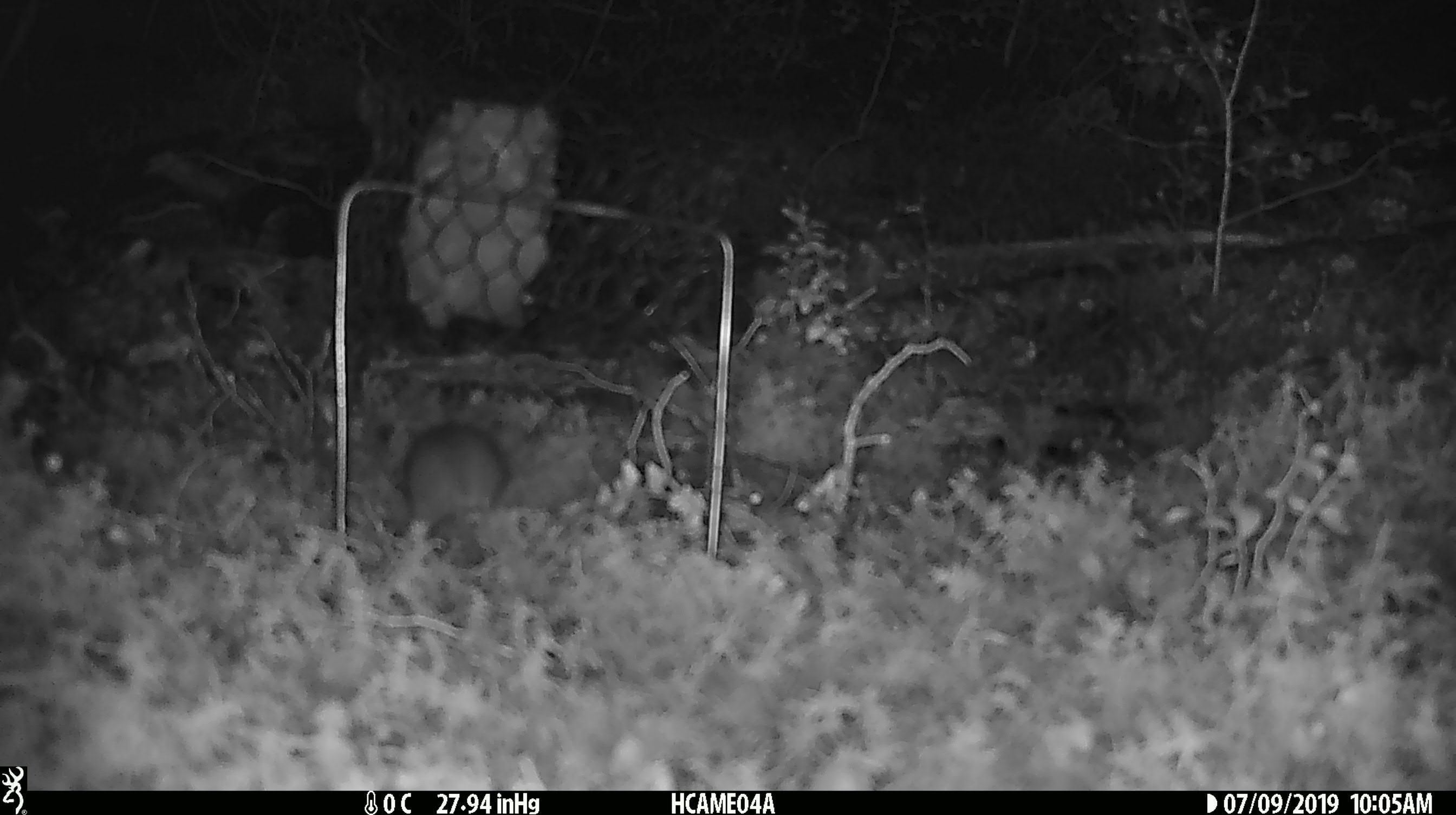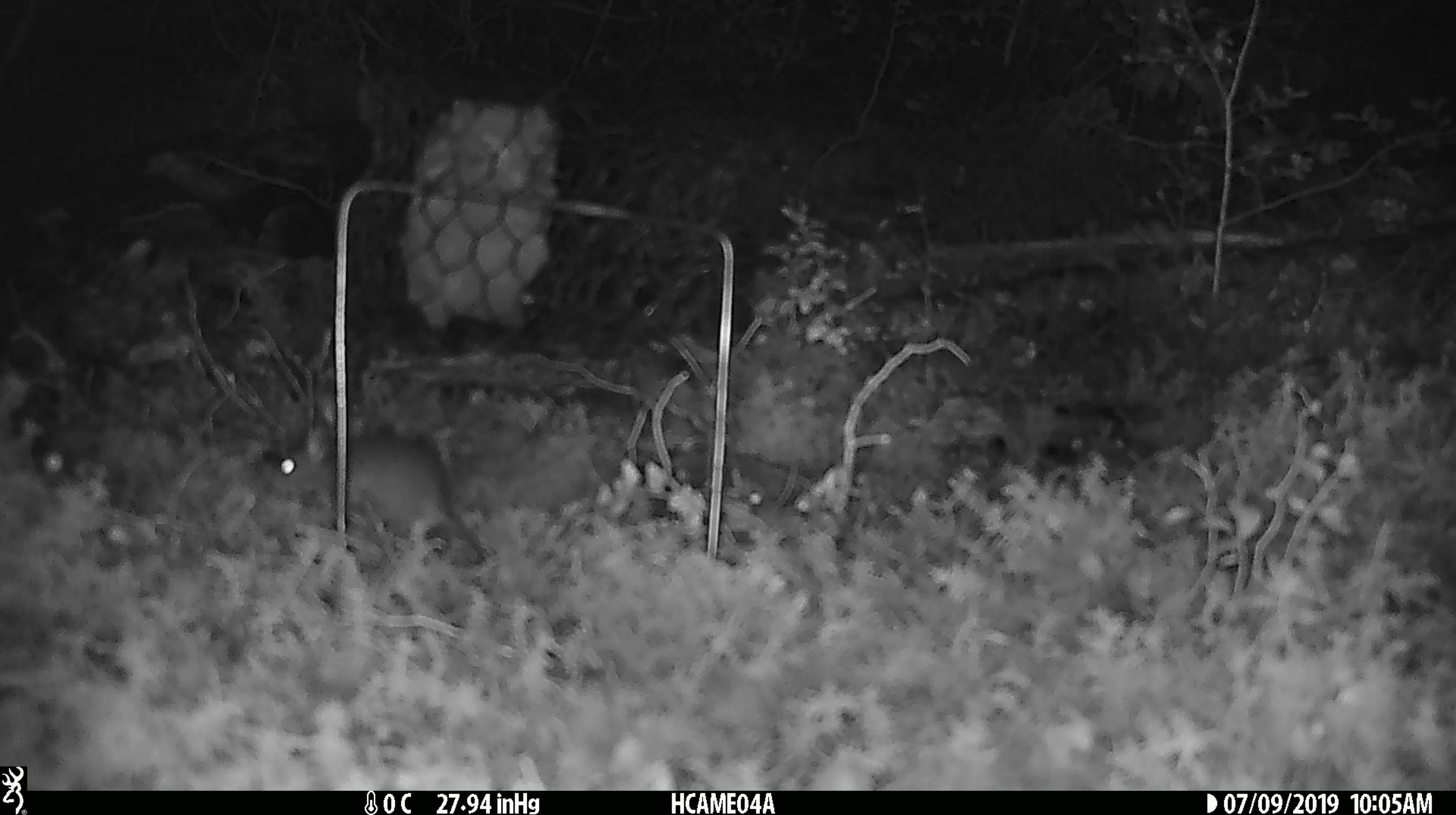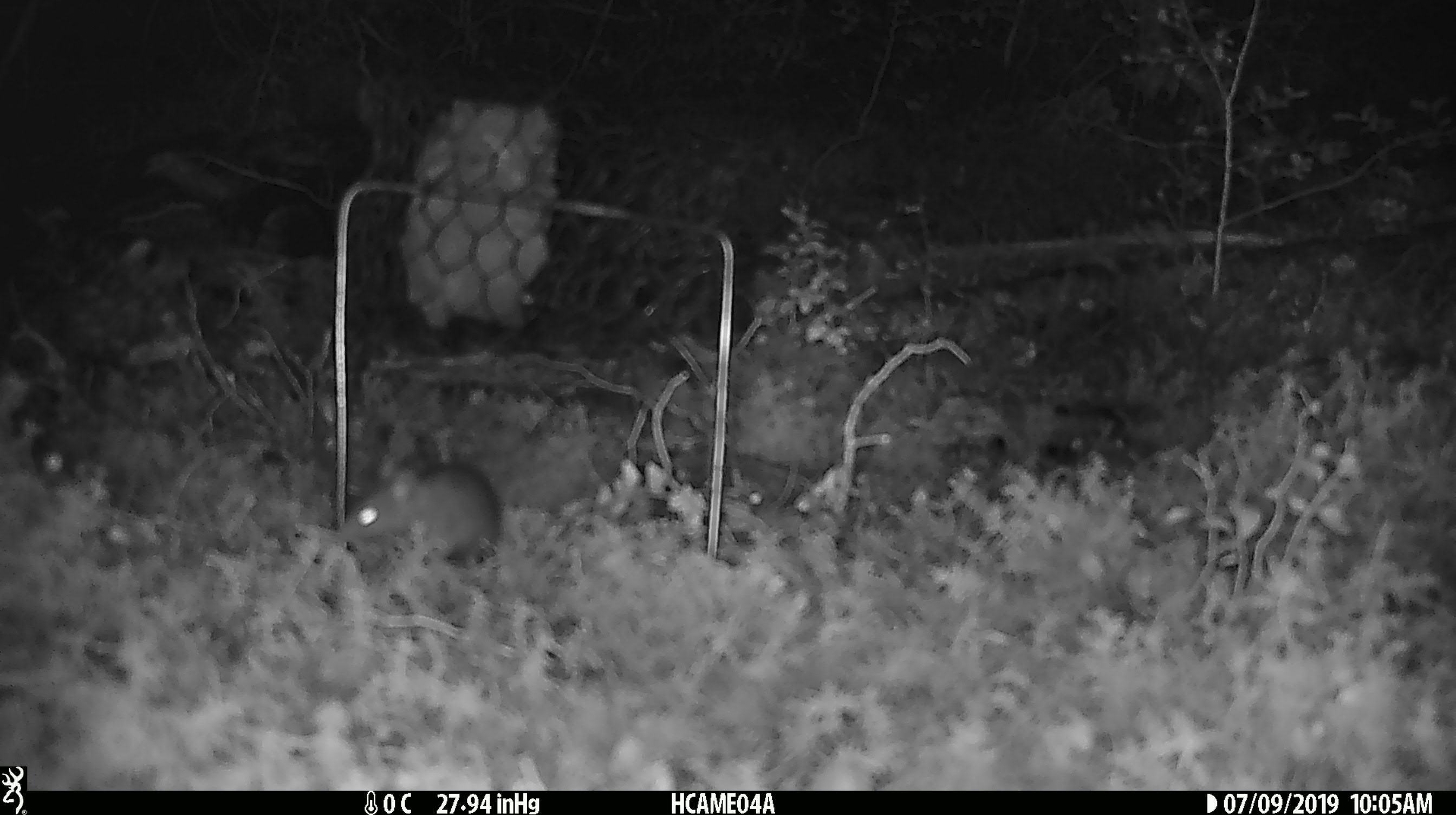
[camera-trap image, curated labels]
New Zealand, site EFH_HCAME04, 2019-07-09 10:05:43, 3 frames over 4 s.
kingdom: Animalia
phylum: Chordata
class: Mammalia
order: Rodentia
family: Muridae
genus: Mus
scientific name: Mus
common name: mouse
Mouse (Mus).